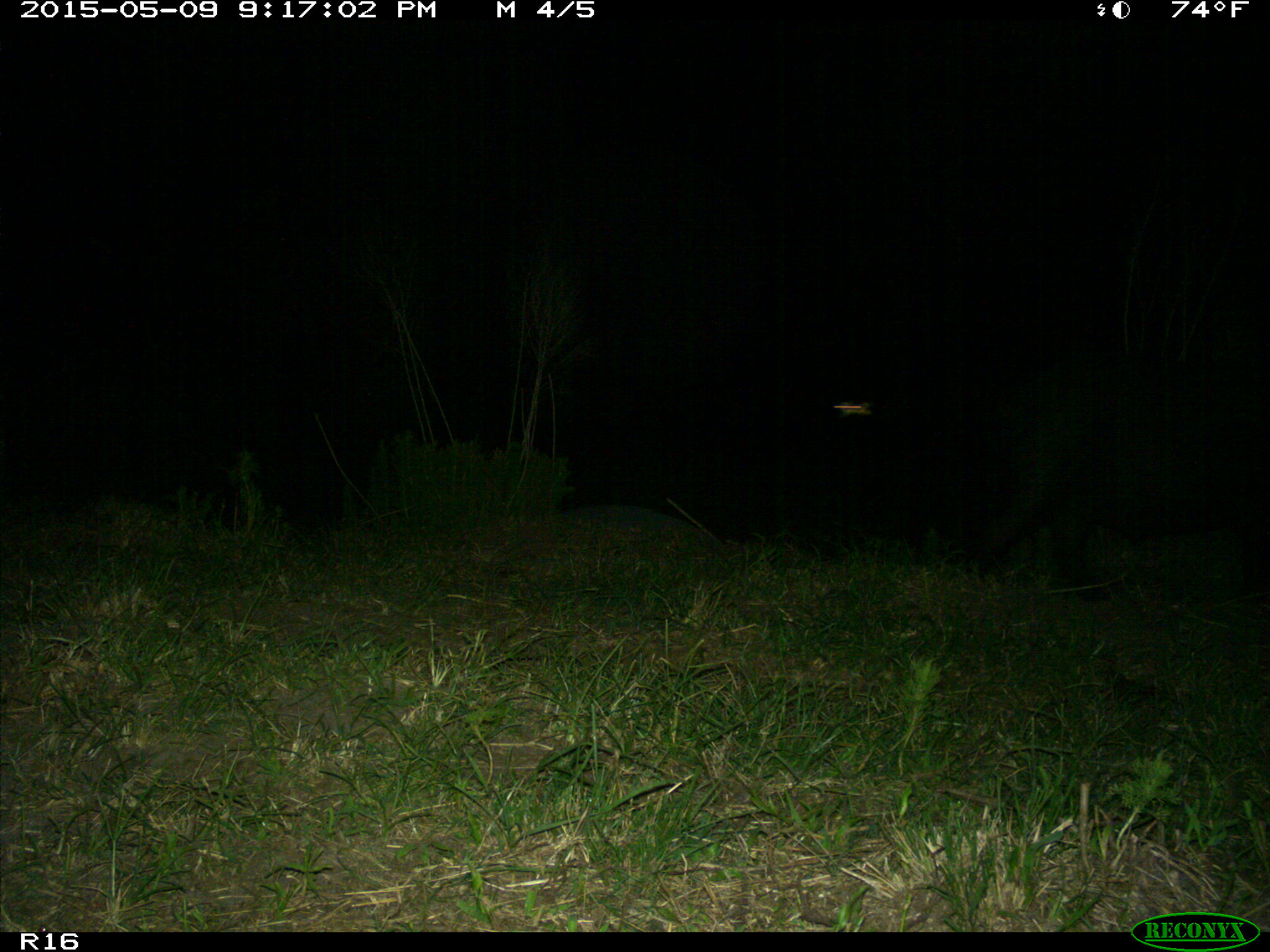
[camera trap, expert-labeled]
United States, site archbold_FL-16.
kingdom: Animalia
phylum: Chordata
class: Mammalia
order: Artiodactyla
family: Suidae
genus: Sus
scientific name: Sus scrofa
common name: wild boar